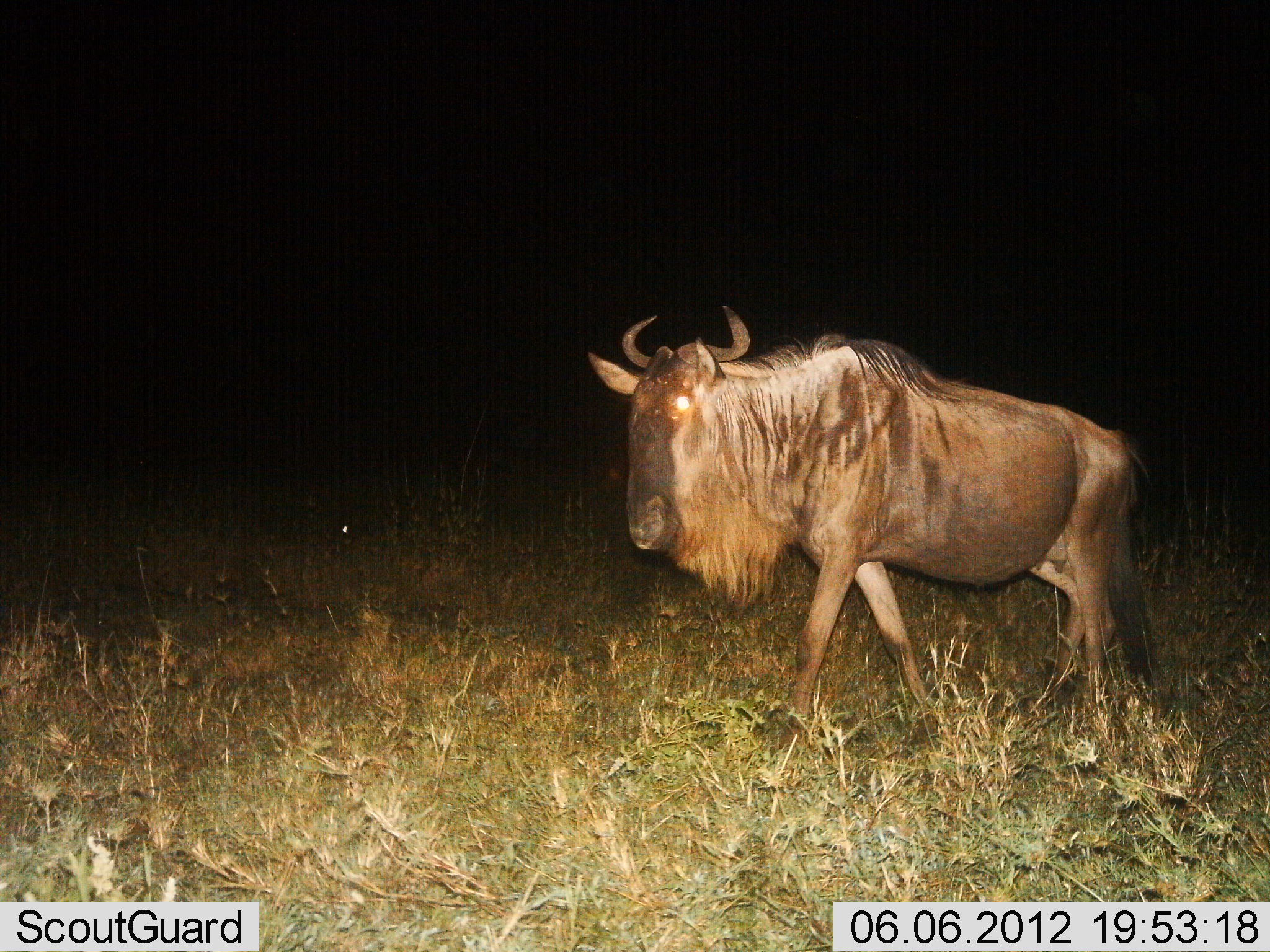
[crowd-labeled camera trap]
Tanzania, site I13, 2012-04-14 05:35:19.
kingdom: Animalia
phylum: Chordata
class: Mammalia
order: Artiodactyla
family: Bovidae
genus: Connochaetes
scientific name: Connochaetes taurinus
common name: blue wildebeest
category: wildebeest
Wildebeest (blue wildebeest) (Connochaetes taurinus), count 1. Behavior (volunteer vote fractions): standing 12%, resting 0%, moving 88%, interacting 0%. Young present (vote fraction): 0%. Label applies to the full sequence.